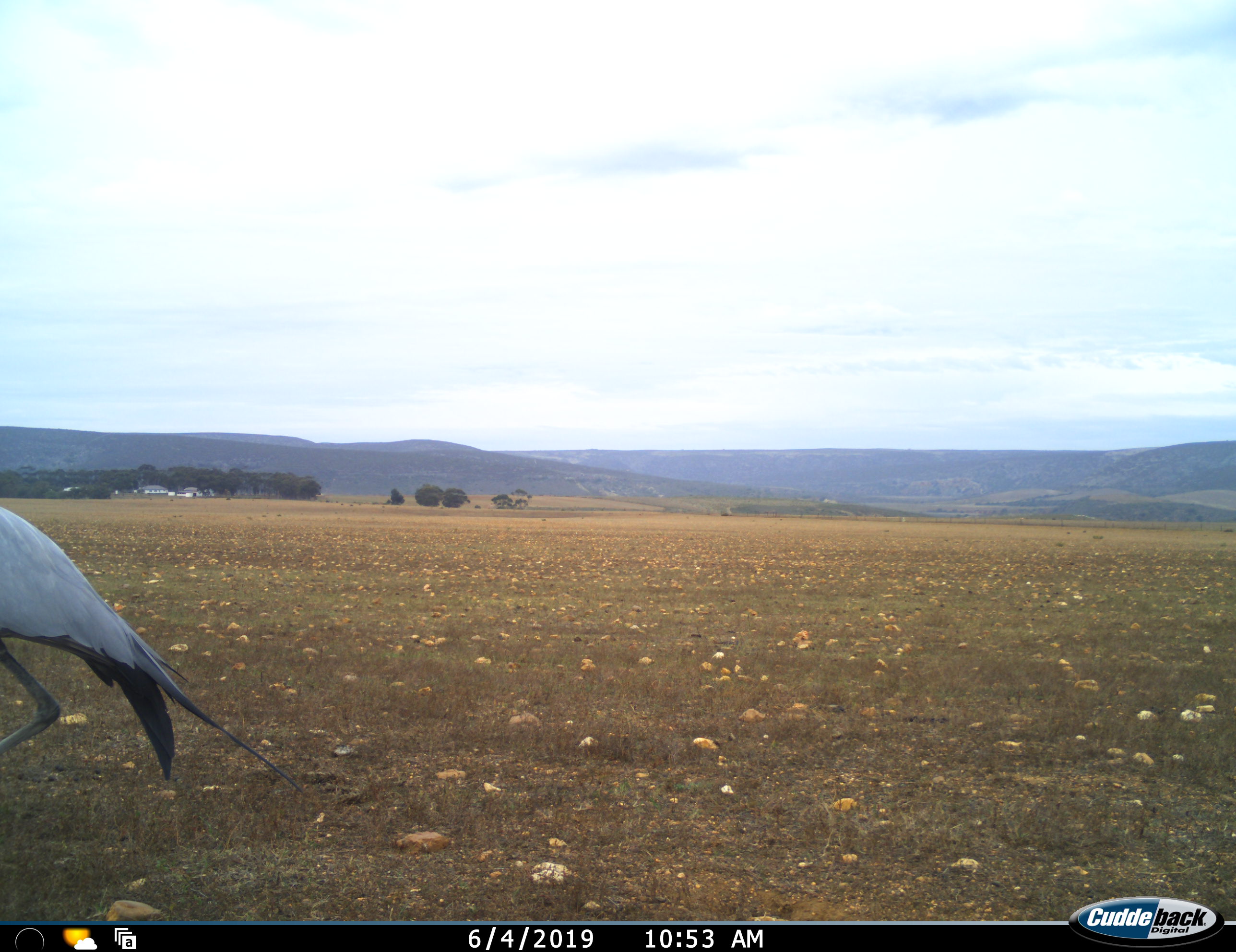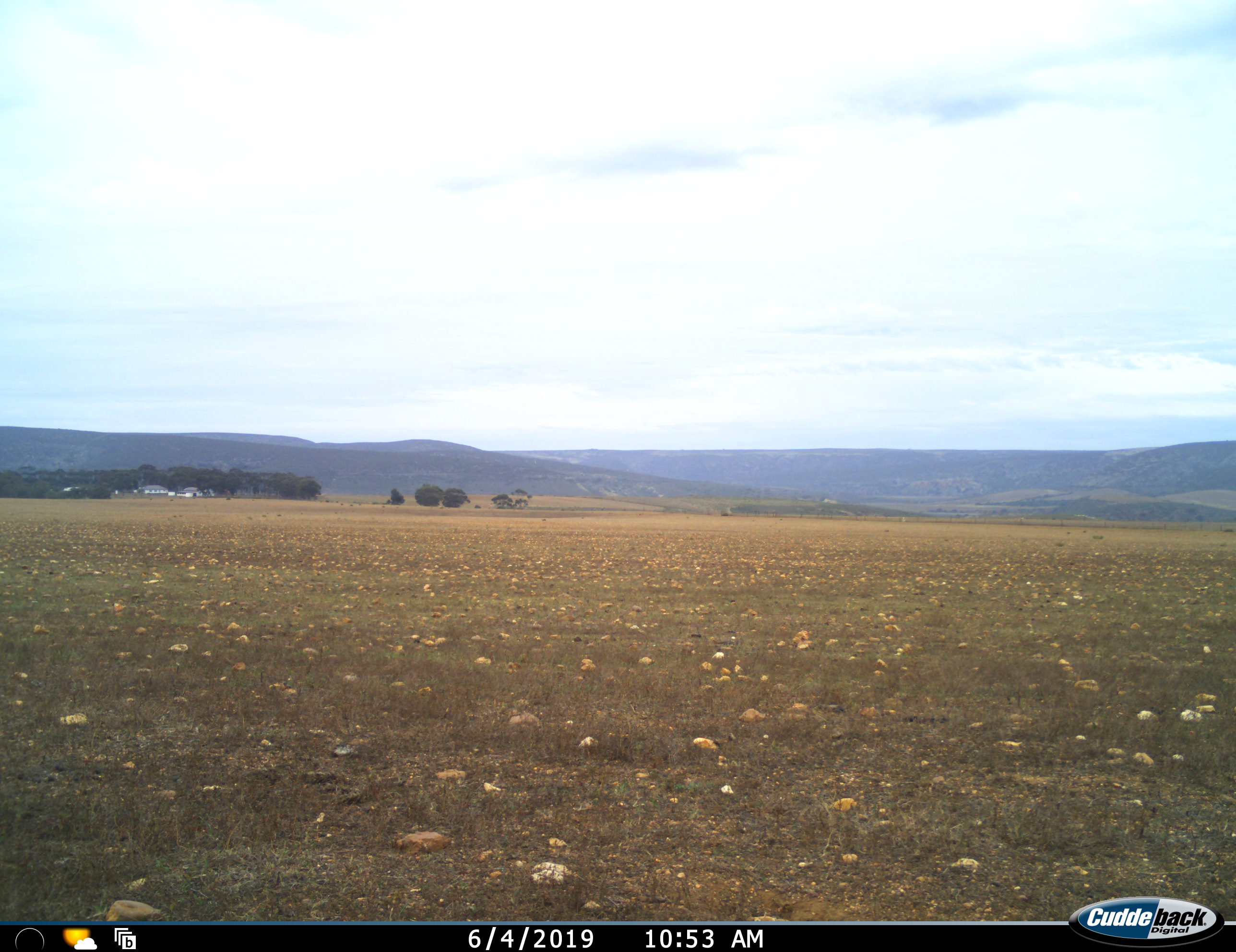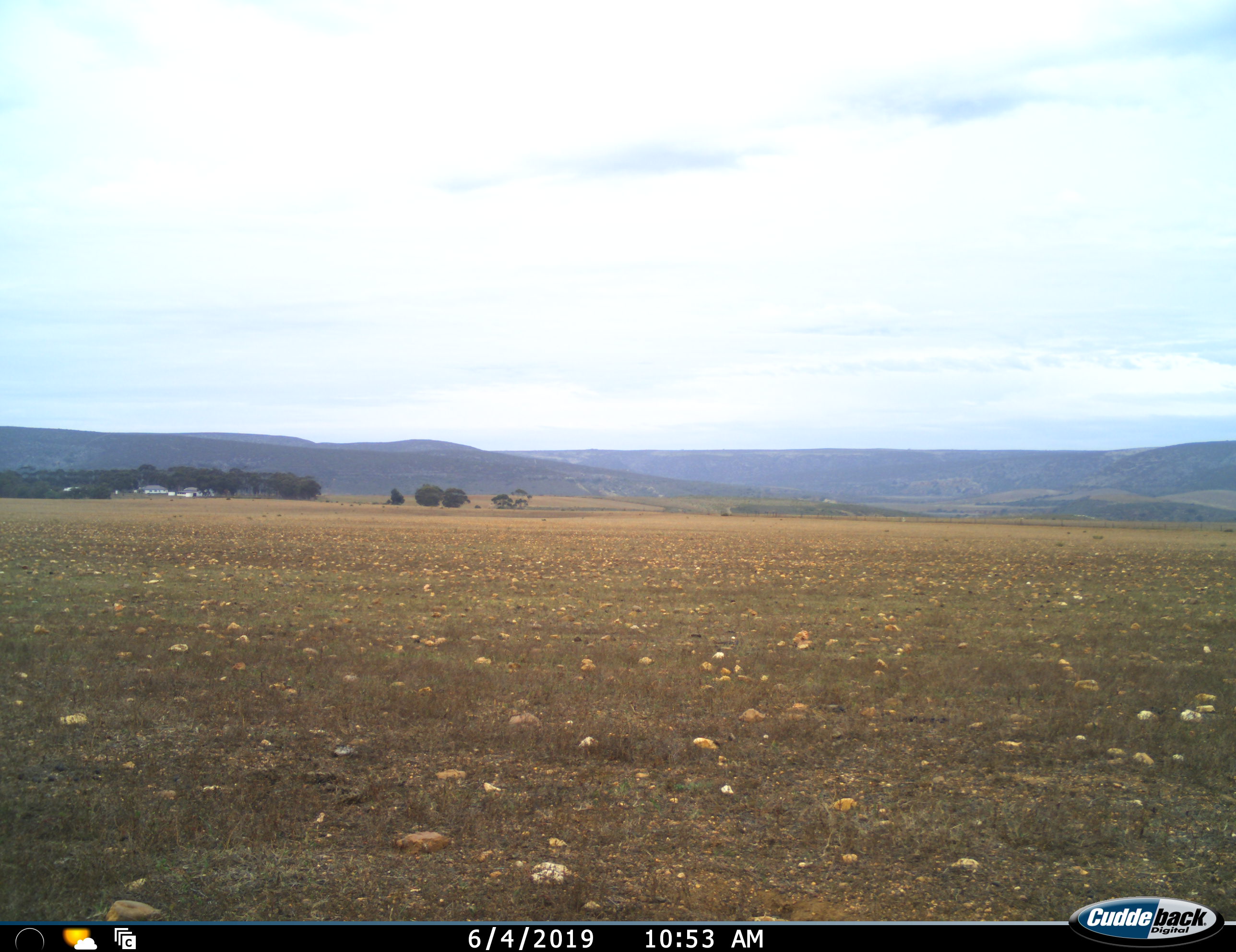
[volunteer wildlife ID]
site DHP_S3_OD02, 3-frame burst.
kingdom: Animalia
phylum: Chordata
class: Aves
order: Gruiformes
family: Gruidae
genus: Anthropoides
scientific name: Anthropoides paradiseus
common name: blue crane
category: craneblue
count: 1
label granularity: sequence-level